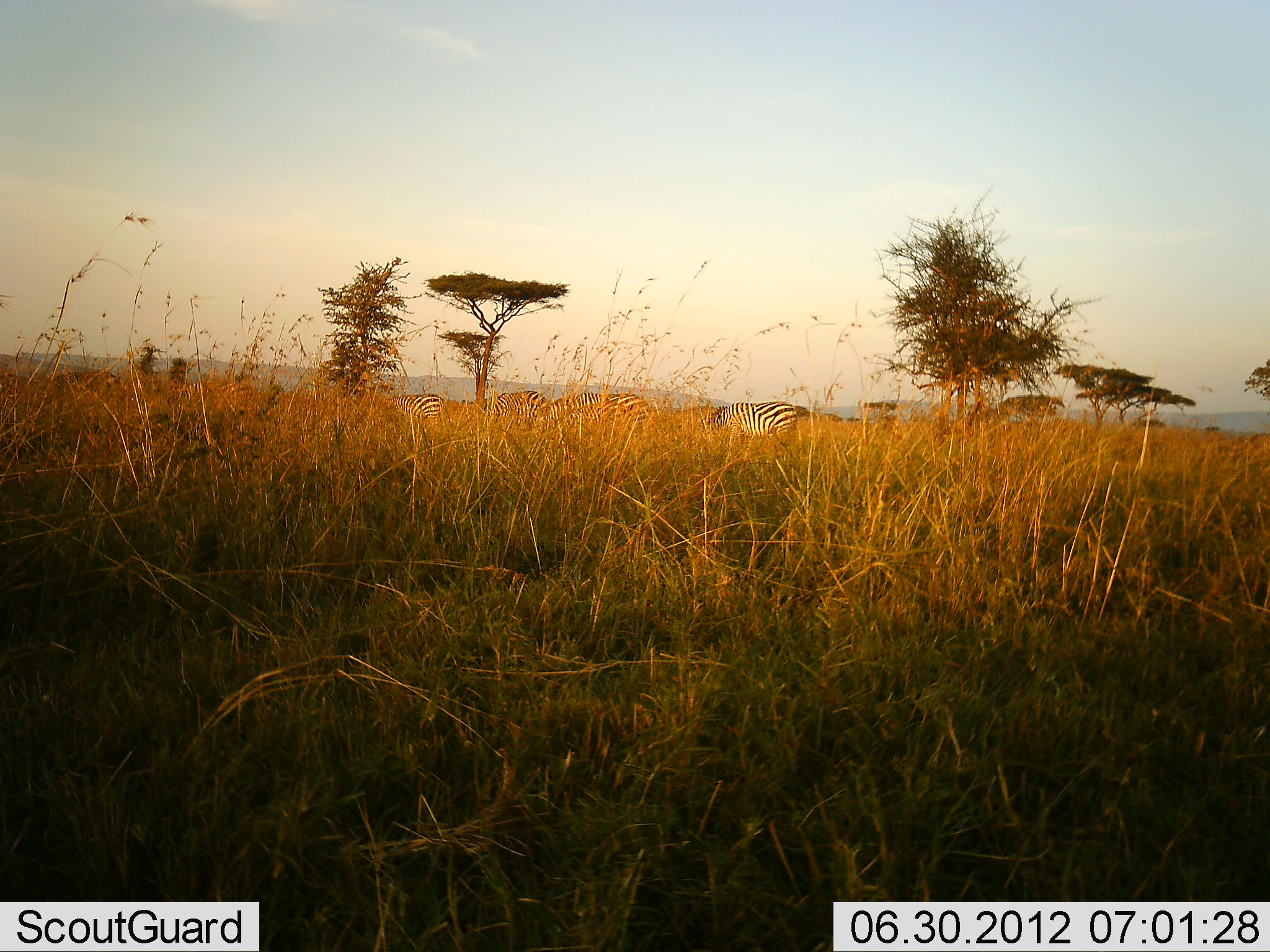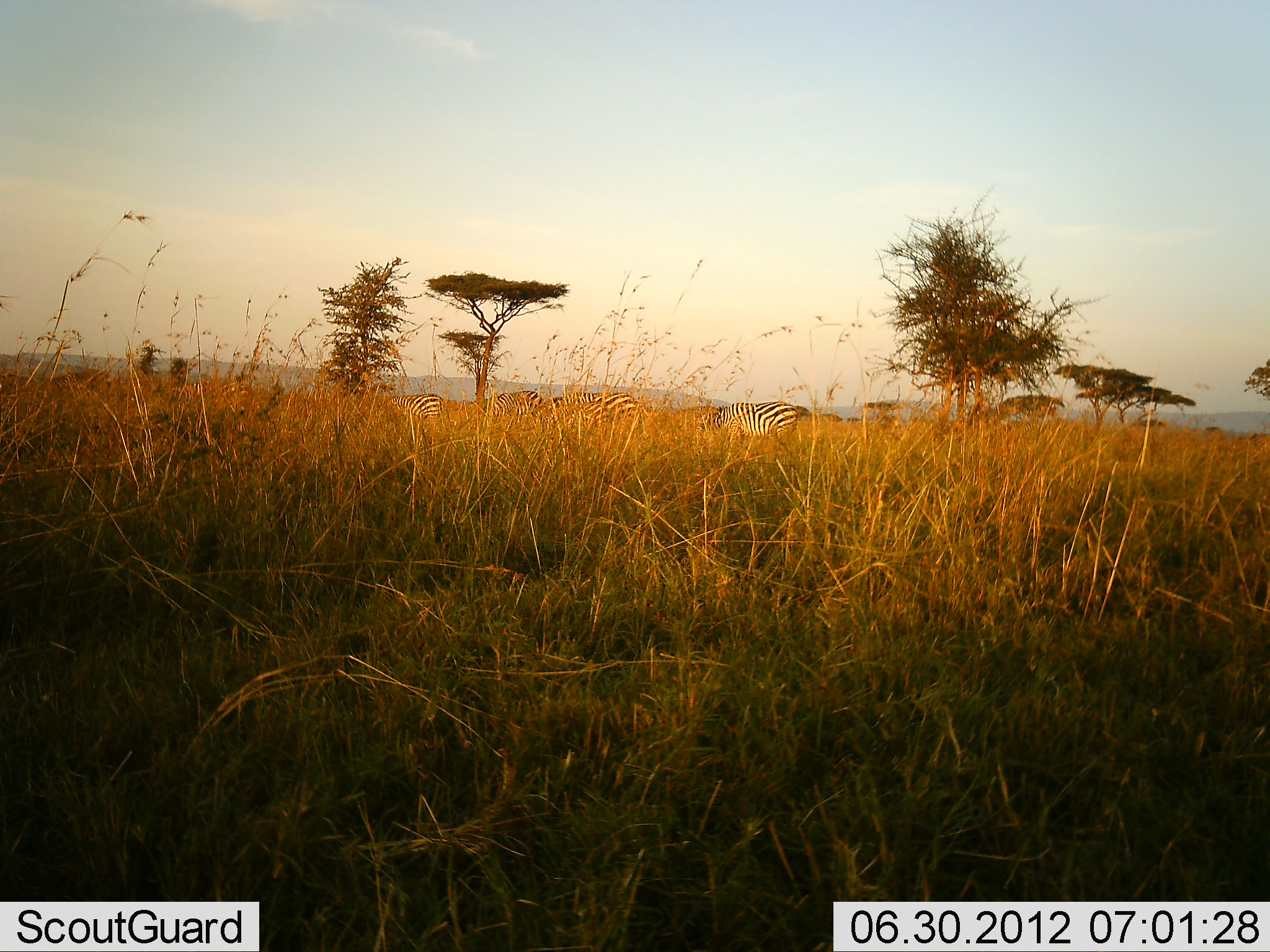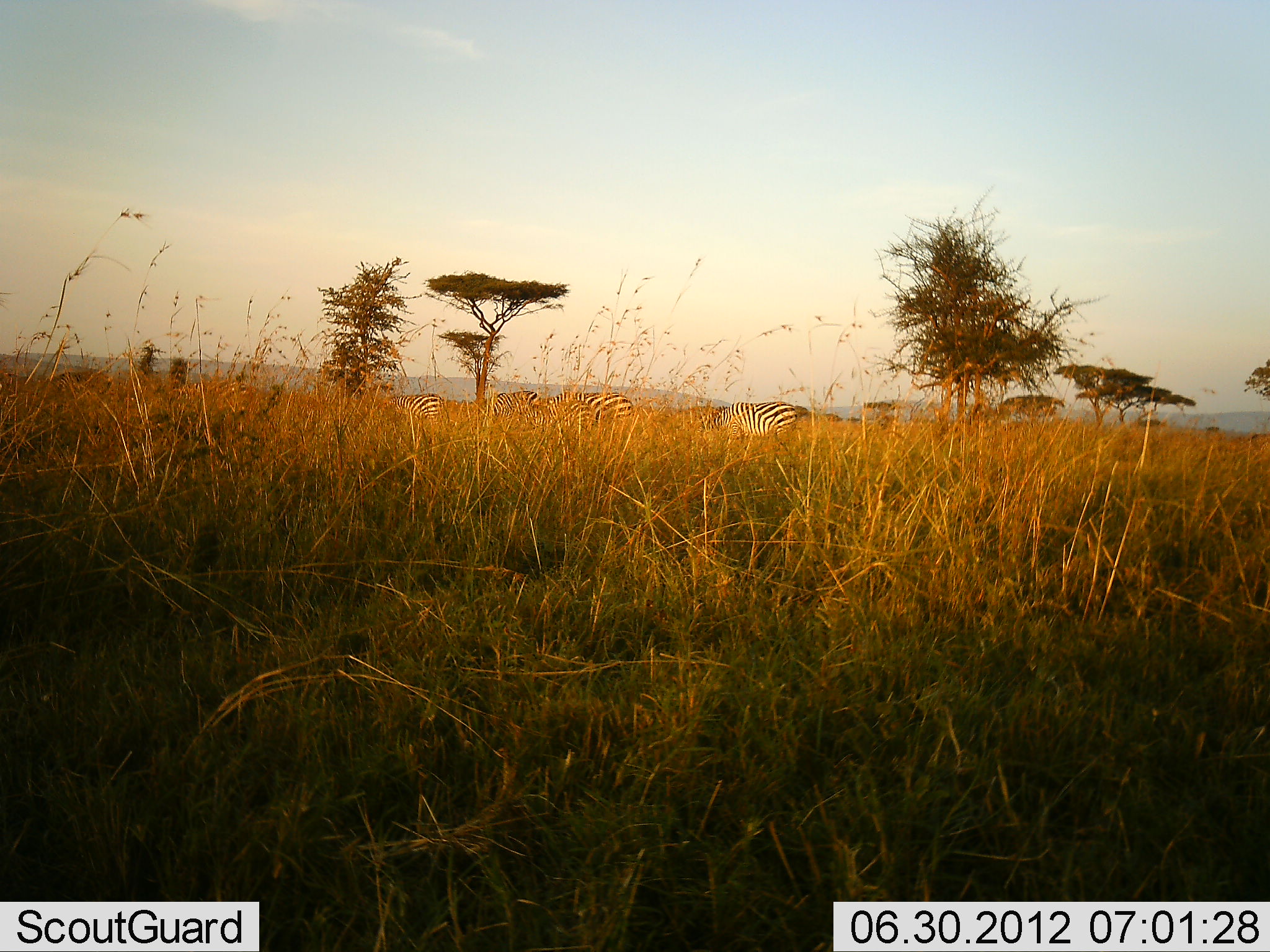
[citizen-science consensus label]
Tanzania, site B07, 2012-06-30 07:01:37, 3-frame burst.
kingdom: Animalia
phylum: Chordata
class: Mammalia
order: Perissodactyla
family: Equidae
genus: Equus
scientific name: Equus quagga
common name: plains zebra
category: zebra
Zebra (plains zebra) (Equus quagga), count 4. Behavior (volunteer vote fractions): standing 30%, resting 0%, moving 20%, interacting 0%. Young present (vote fraction): 0%. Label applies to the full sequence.